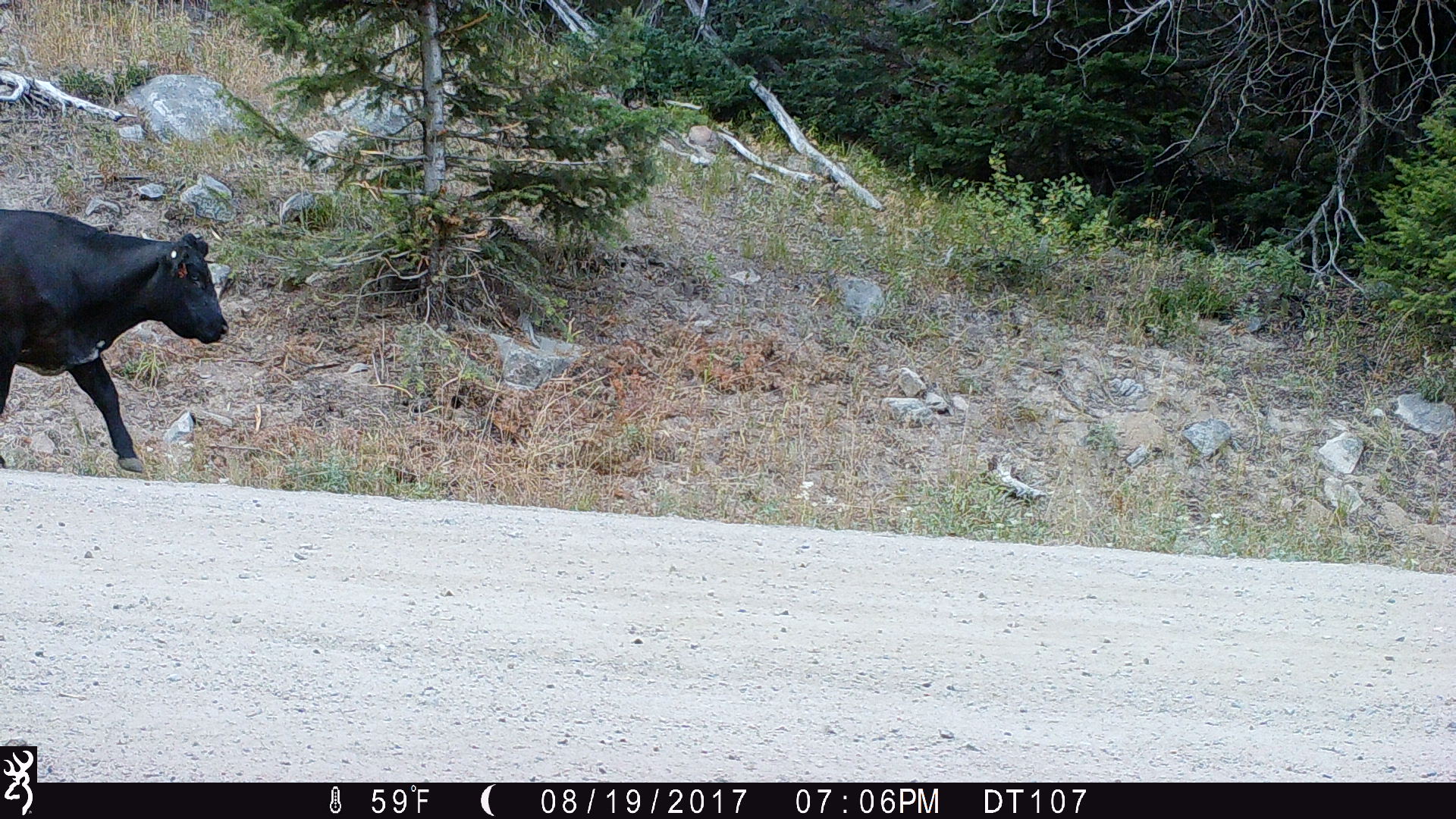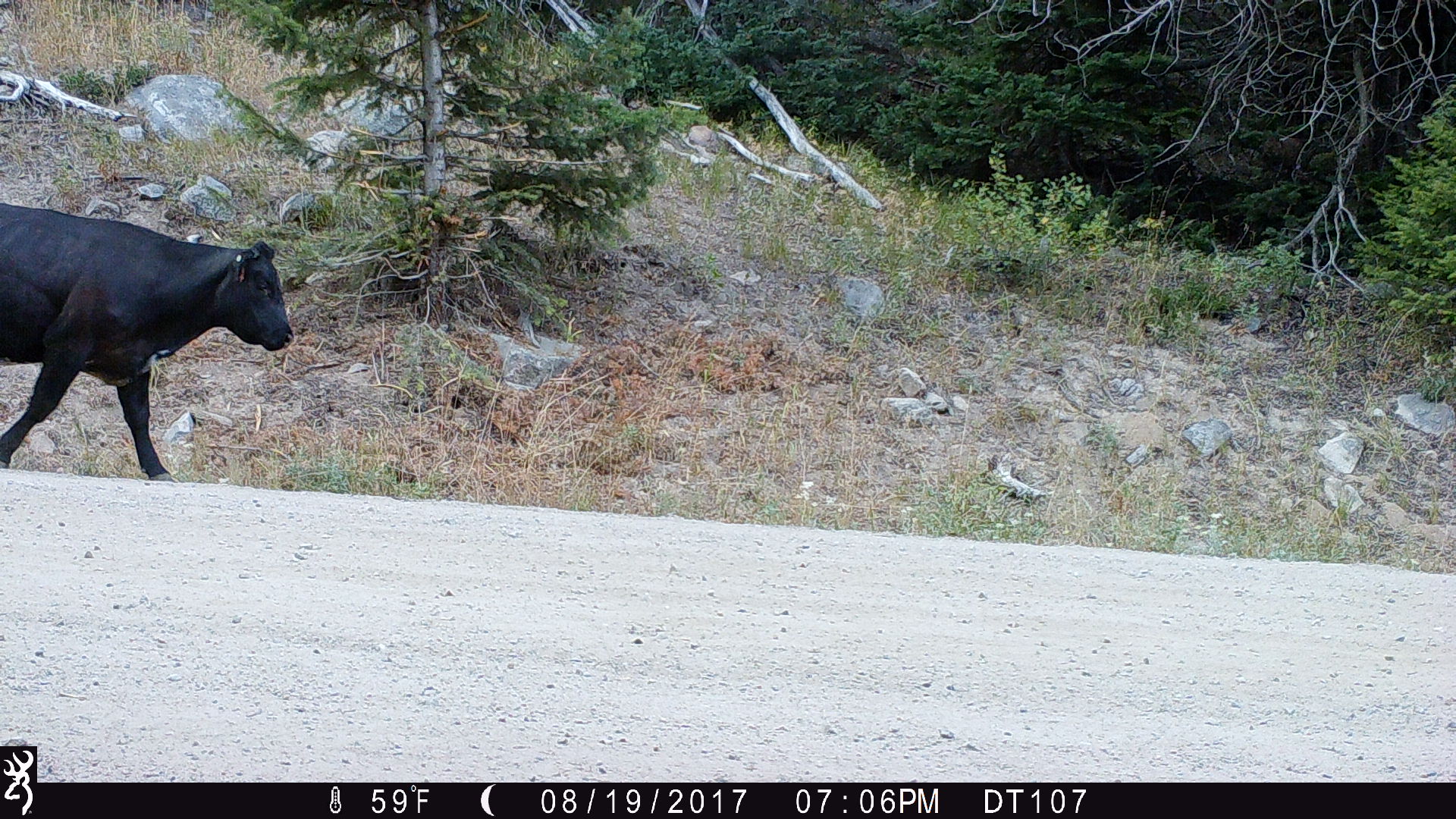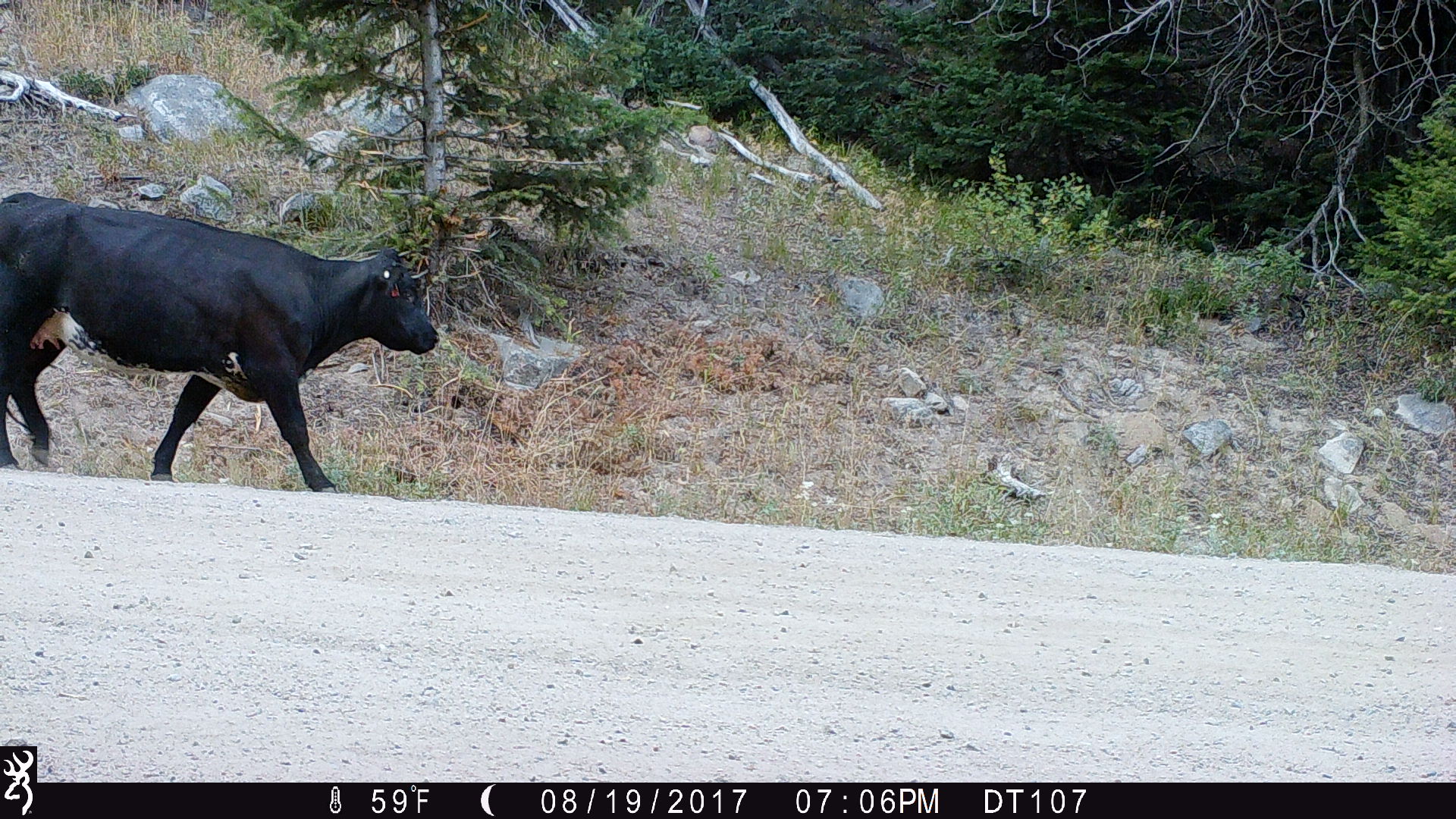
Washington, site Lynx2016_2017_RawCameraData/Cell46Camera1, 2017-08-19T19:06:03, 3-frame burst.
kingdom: Animalia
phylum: Chordata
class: Mammalia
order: Artiodactyla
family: Bovidae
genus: Bos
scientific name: Bos taurus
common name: domestic cattle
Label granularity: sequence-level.